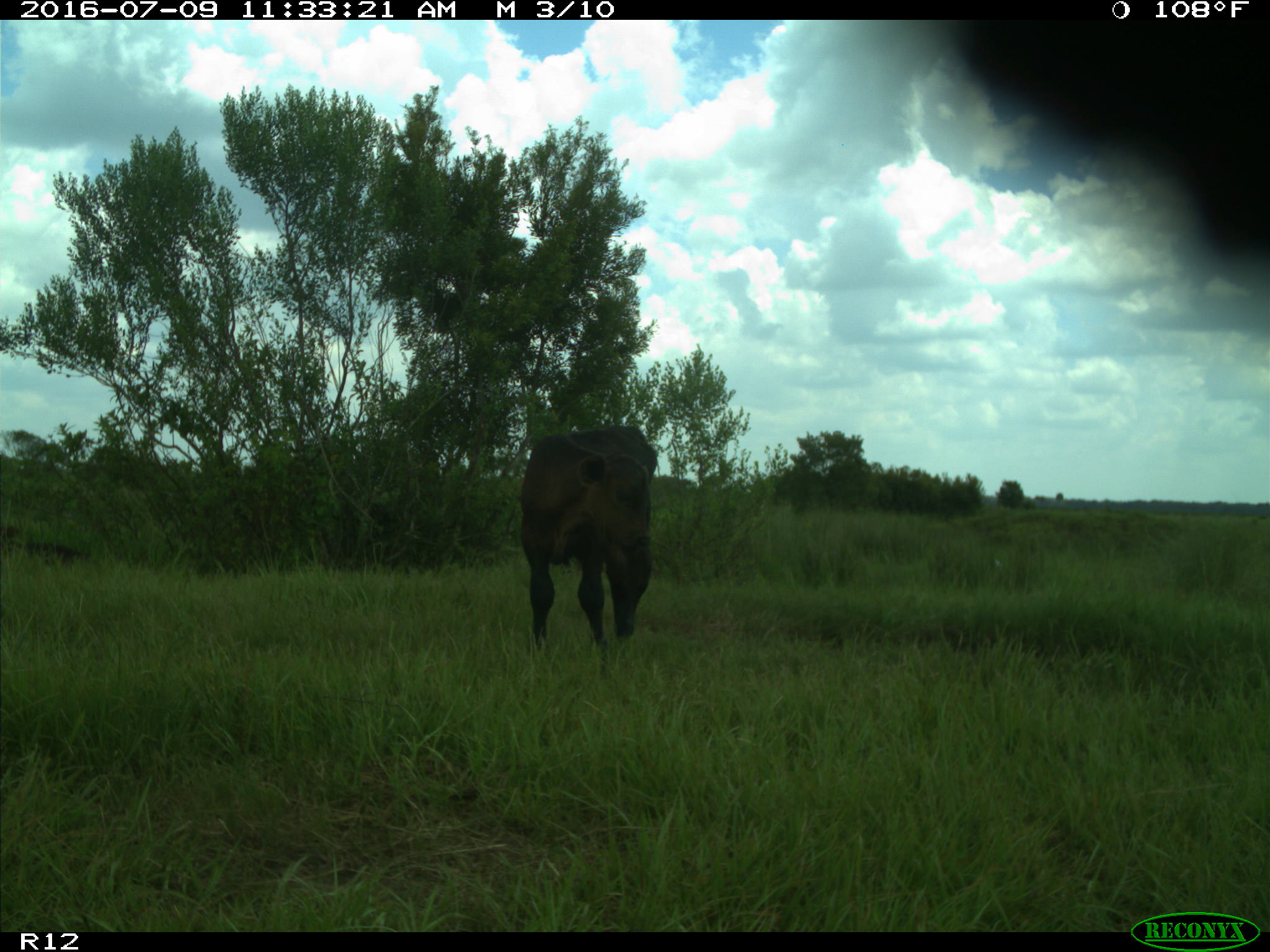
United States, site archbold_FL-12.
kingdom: Animalia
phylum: Chordata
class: Mammalia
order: Artiodactyla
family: Bovidae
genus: Bos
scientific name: Bos taurus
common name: domestic cow